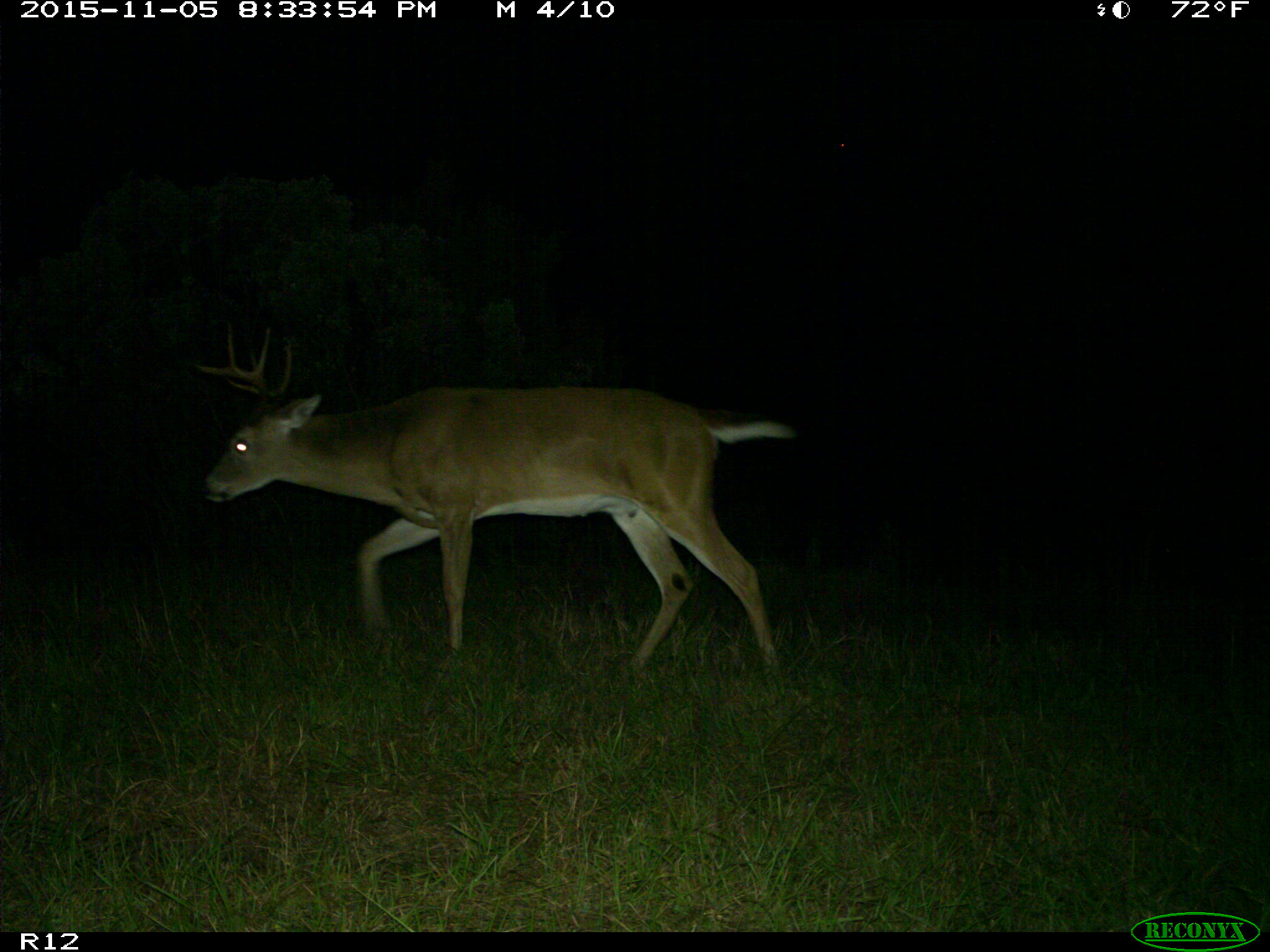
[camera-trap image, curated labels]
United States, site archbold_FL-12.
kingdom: Animalia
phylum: Chordata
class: Mammalia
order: Artiodactyla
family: Cervidae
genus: Odocoileus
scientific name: Odocoileus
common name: deer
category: unidentified deer